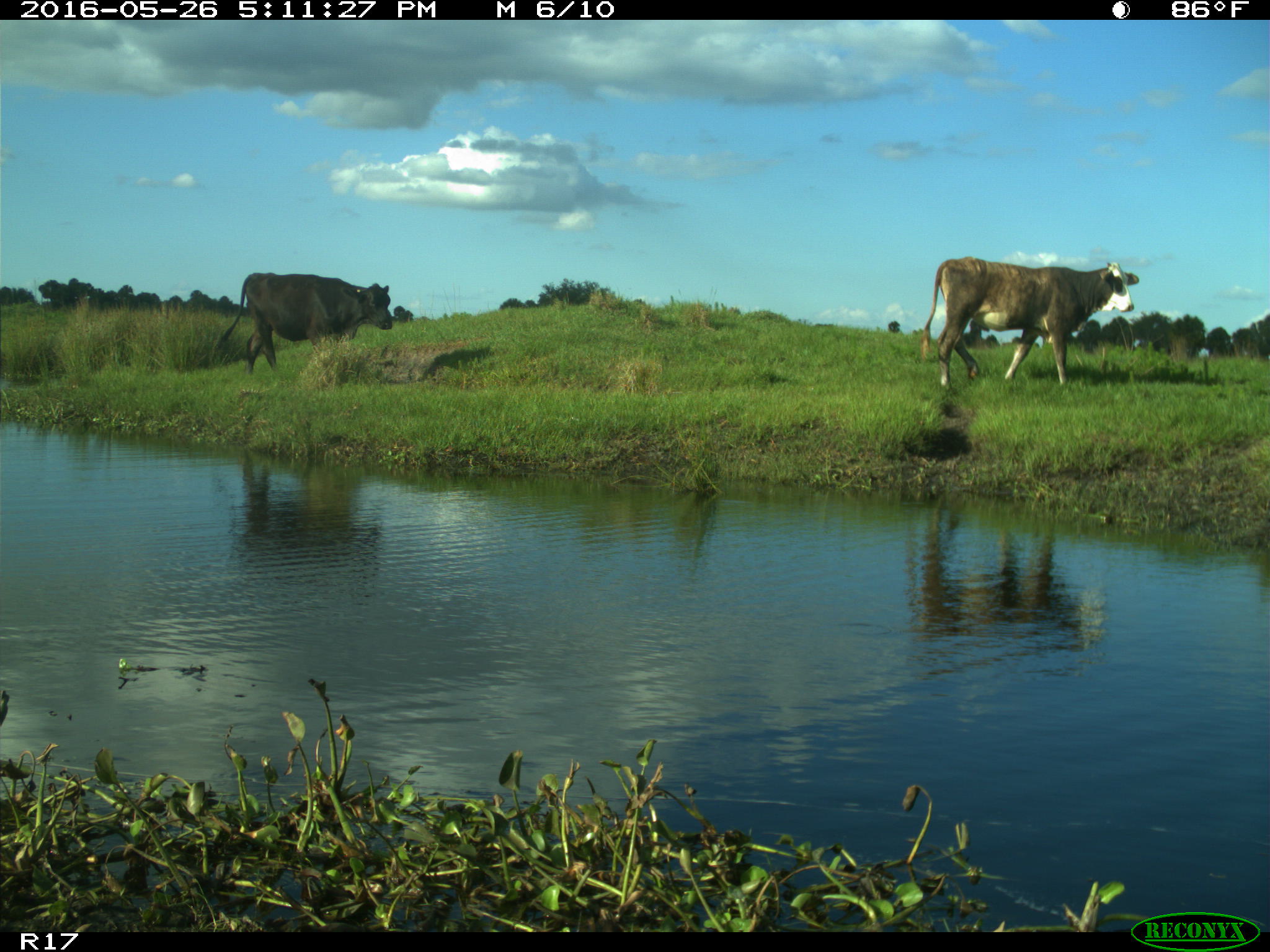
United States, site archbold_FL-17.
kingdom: Animalia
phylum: Chordata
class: Mammalia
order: Artiodactyla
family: Bovidae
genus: Bos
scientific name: Bos taurus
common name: domestic cow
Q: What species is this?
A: Bos taurus (domestic cow).